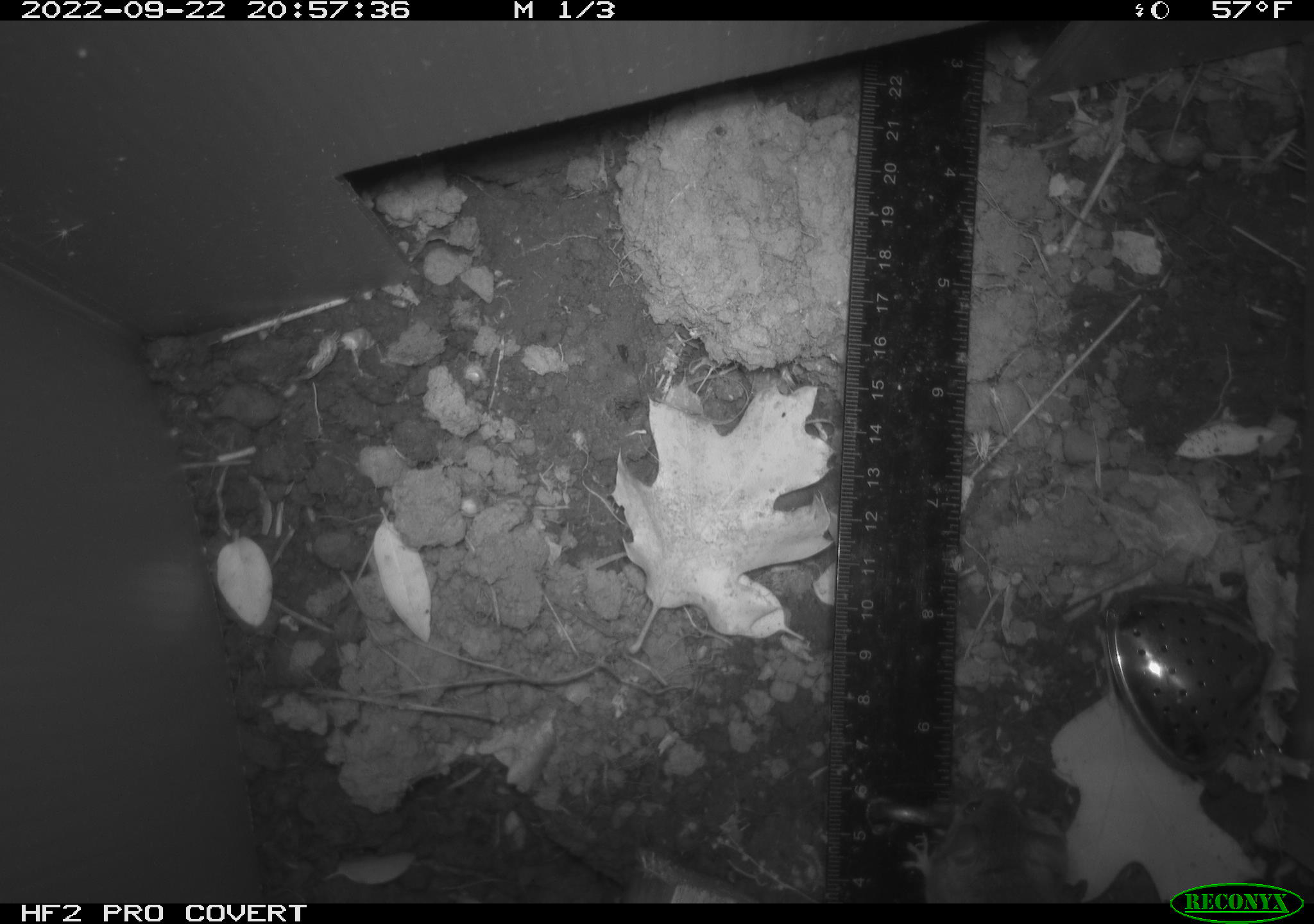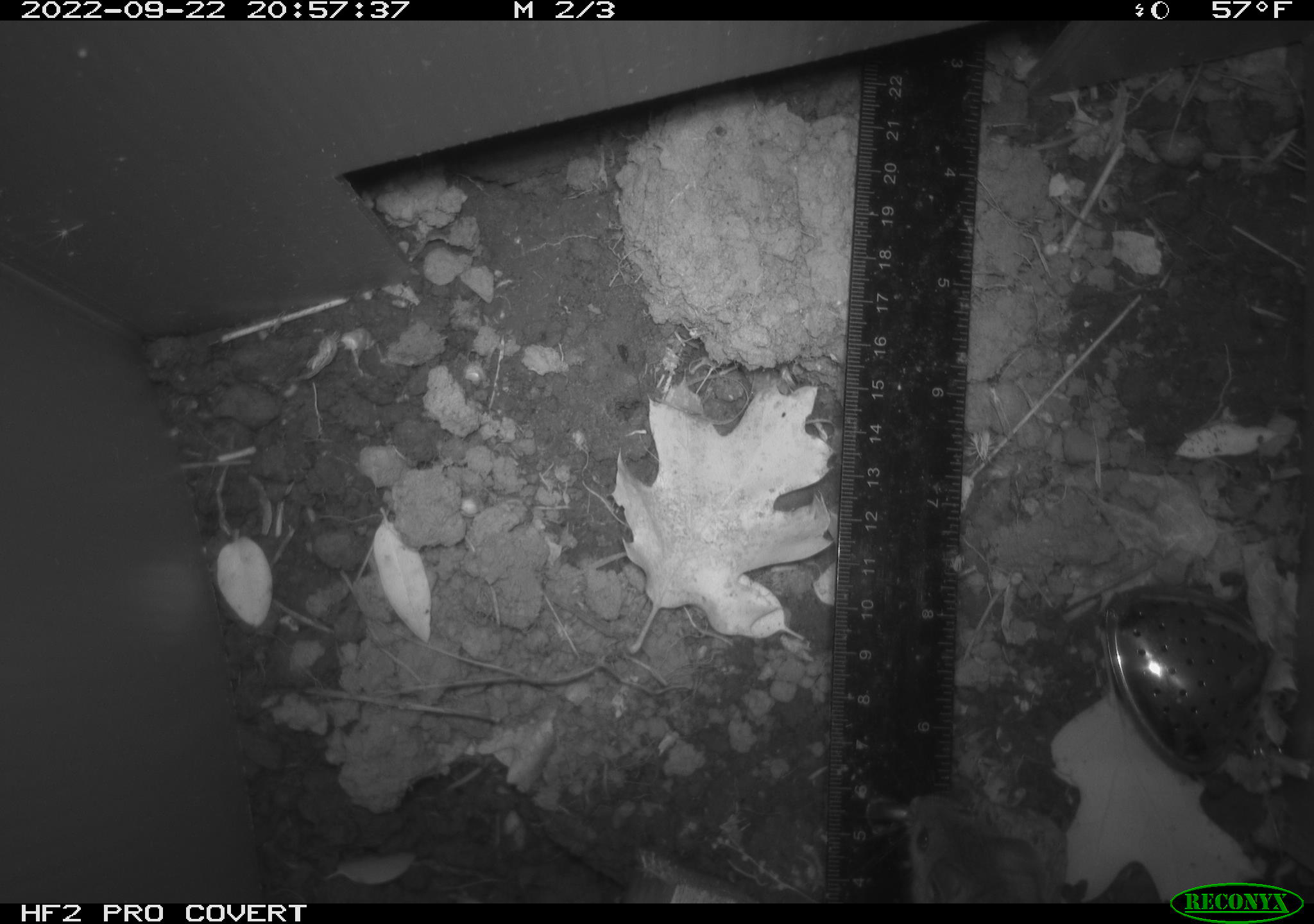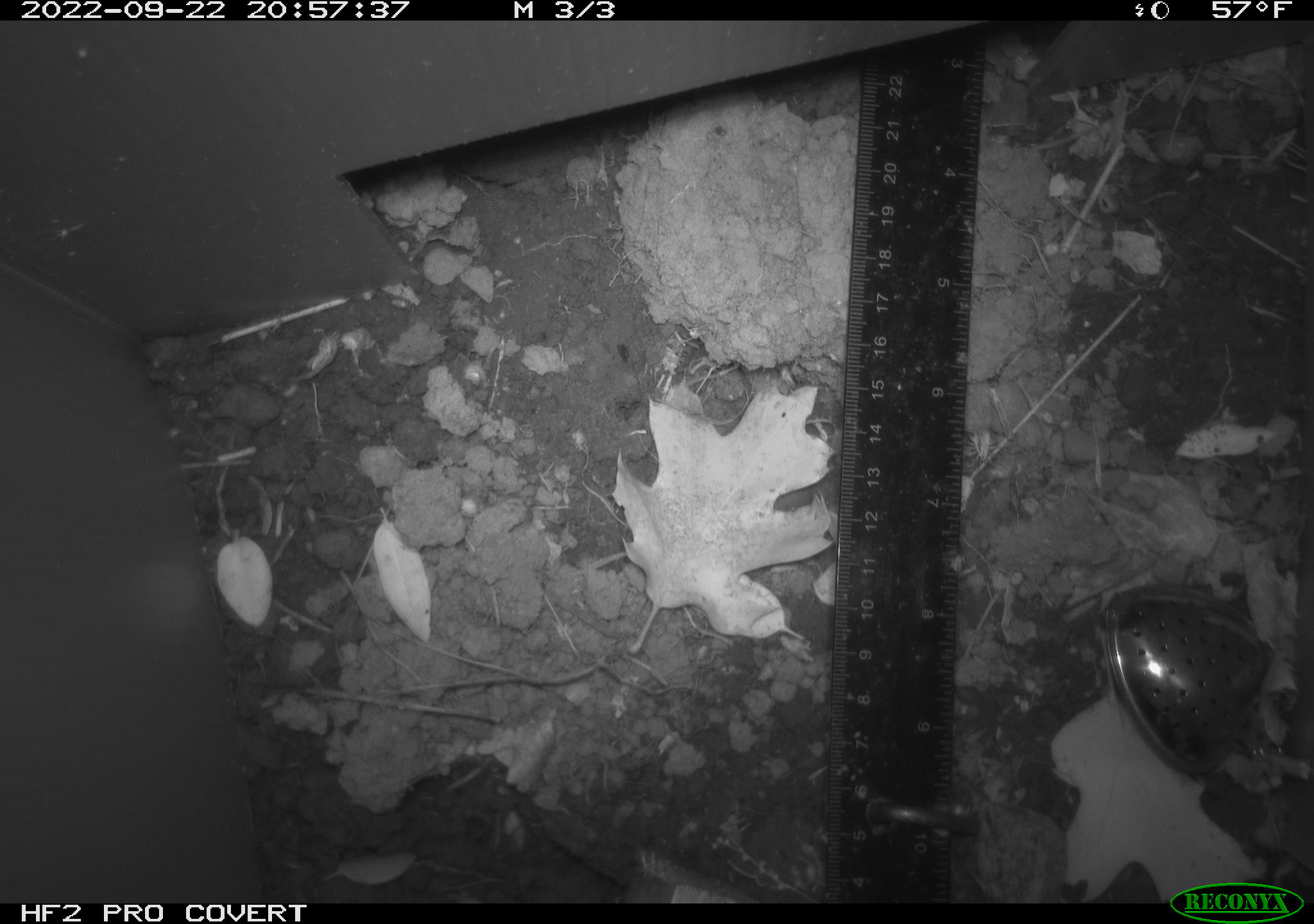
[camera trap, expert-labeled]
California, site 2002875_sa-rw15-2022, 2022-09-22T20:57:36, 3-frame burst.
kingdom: Animalia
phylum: Chordata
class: Mammalia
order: Rodentia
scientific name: Rodentia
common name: mouse species